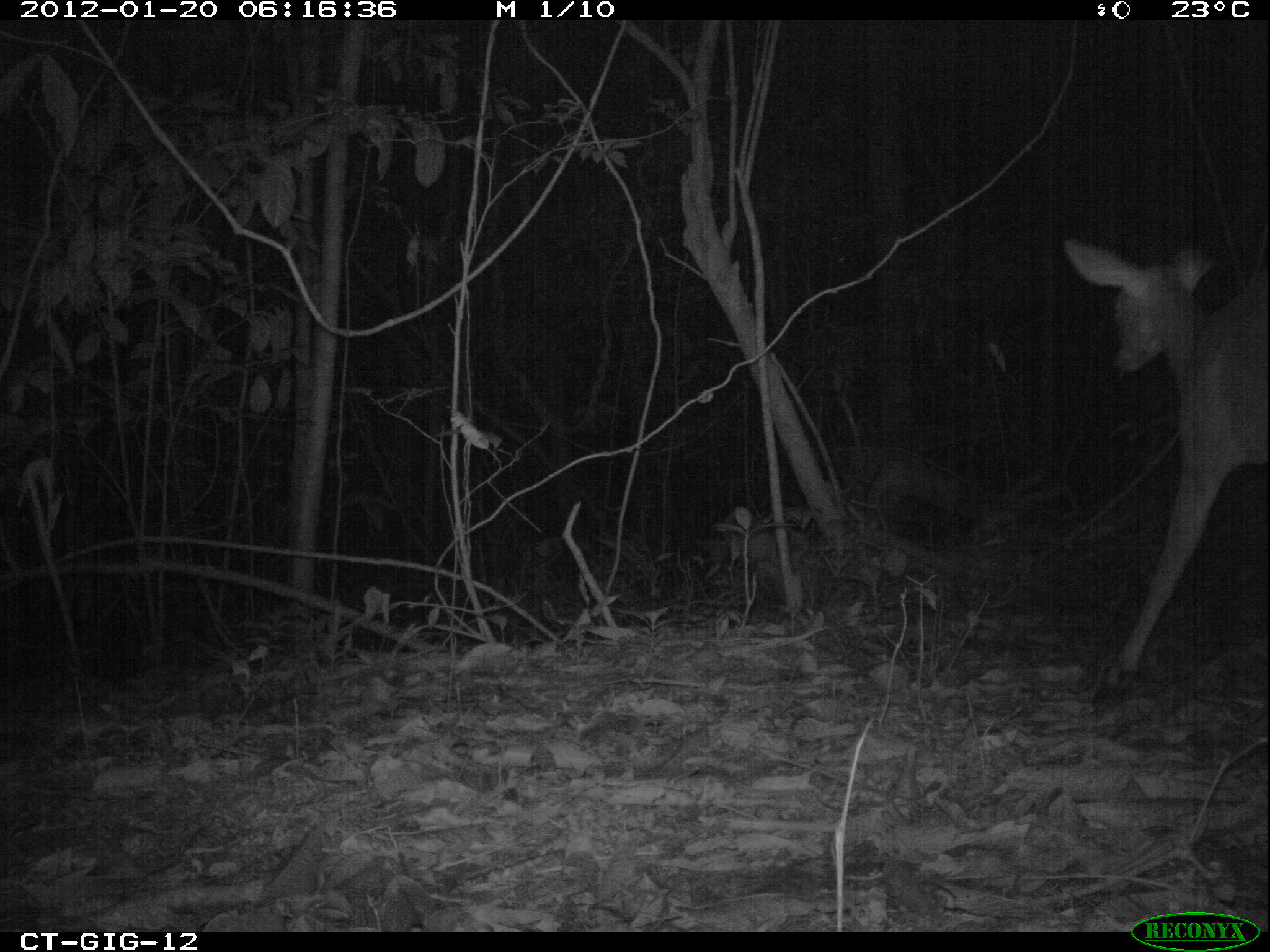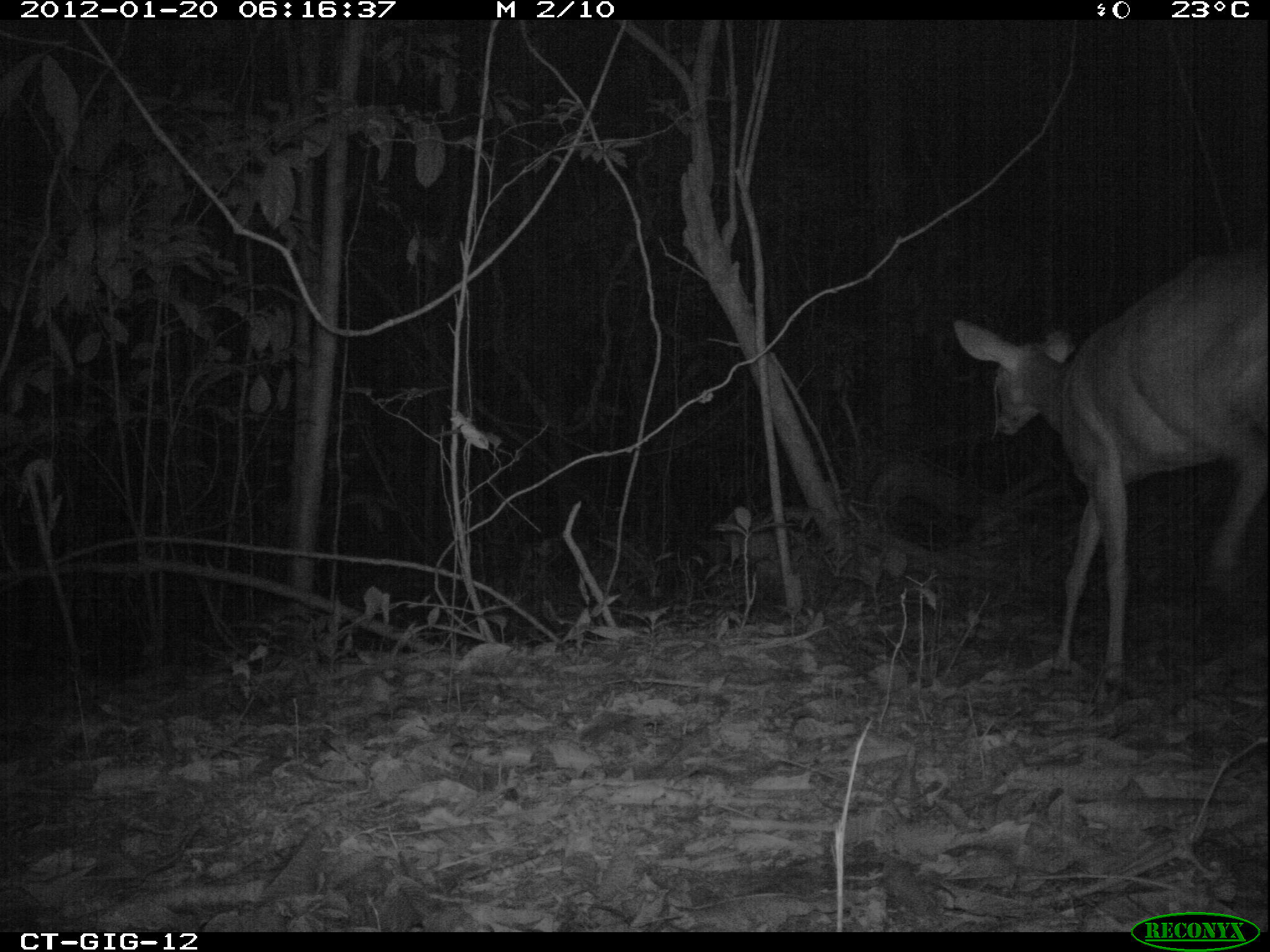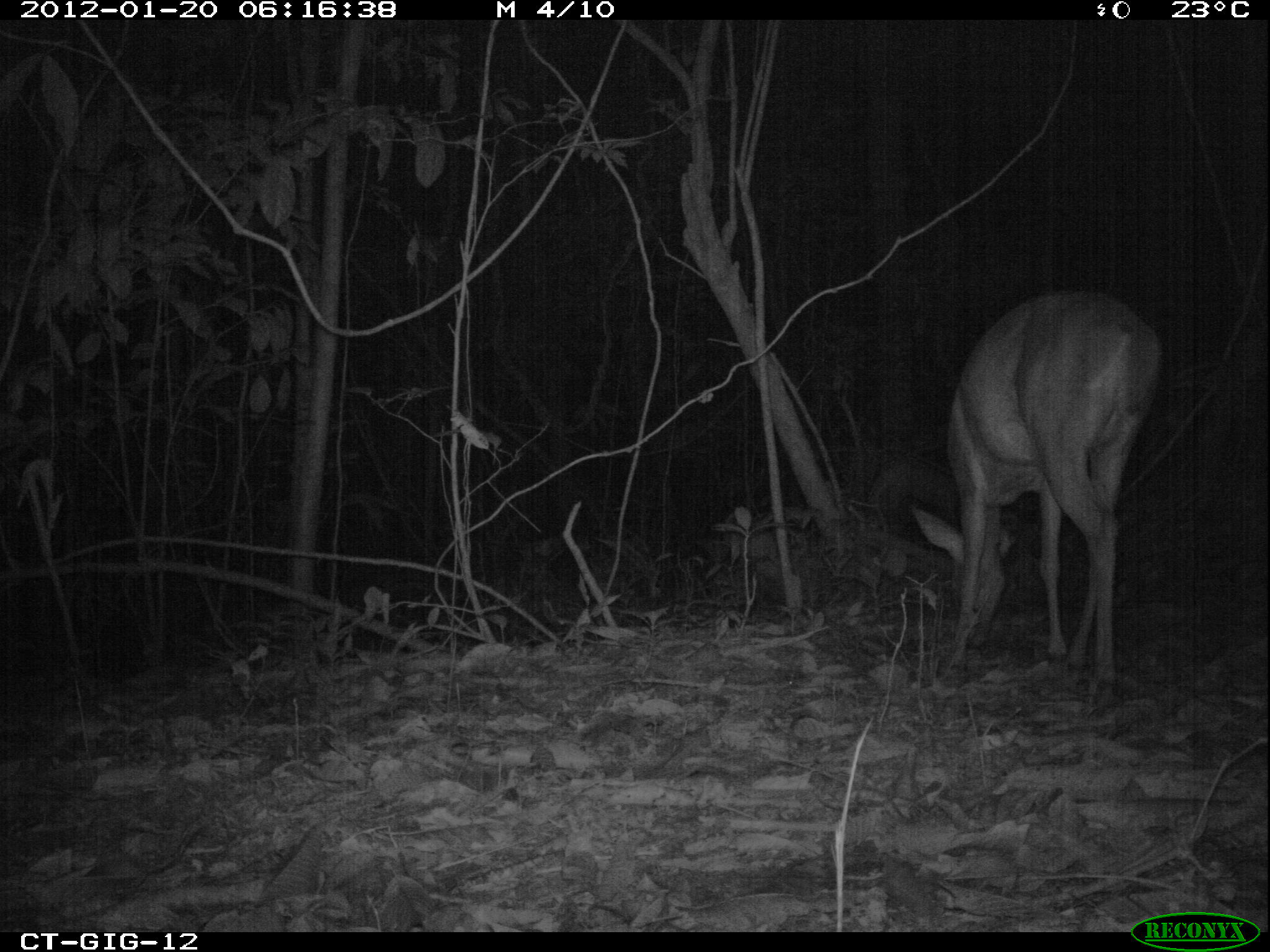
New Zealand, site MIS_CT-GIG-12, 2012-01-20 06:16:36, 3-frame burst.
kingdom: Animalia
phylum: Chordata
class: Mammalia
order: Artiodactyla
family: Cervidae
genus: Odocoileus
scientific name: Odocoileus virginianus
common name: white-tailed deer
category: white tailed deer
White tailed deer (white-tailed deer) (Odocoileus virginianus).